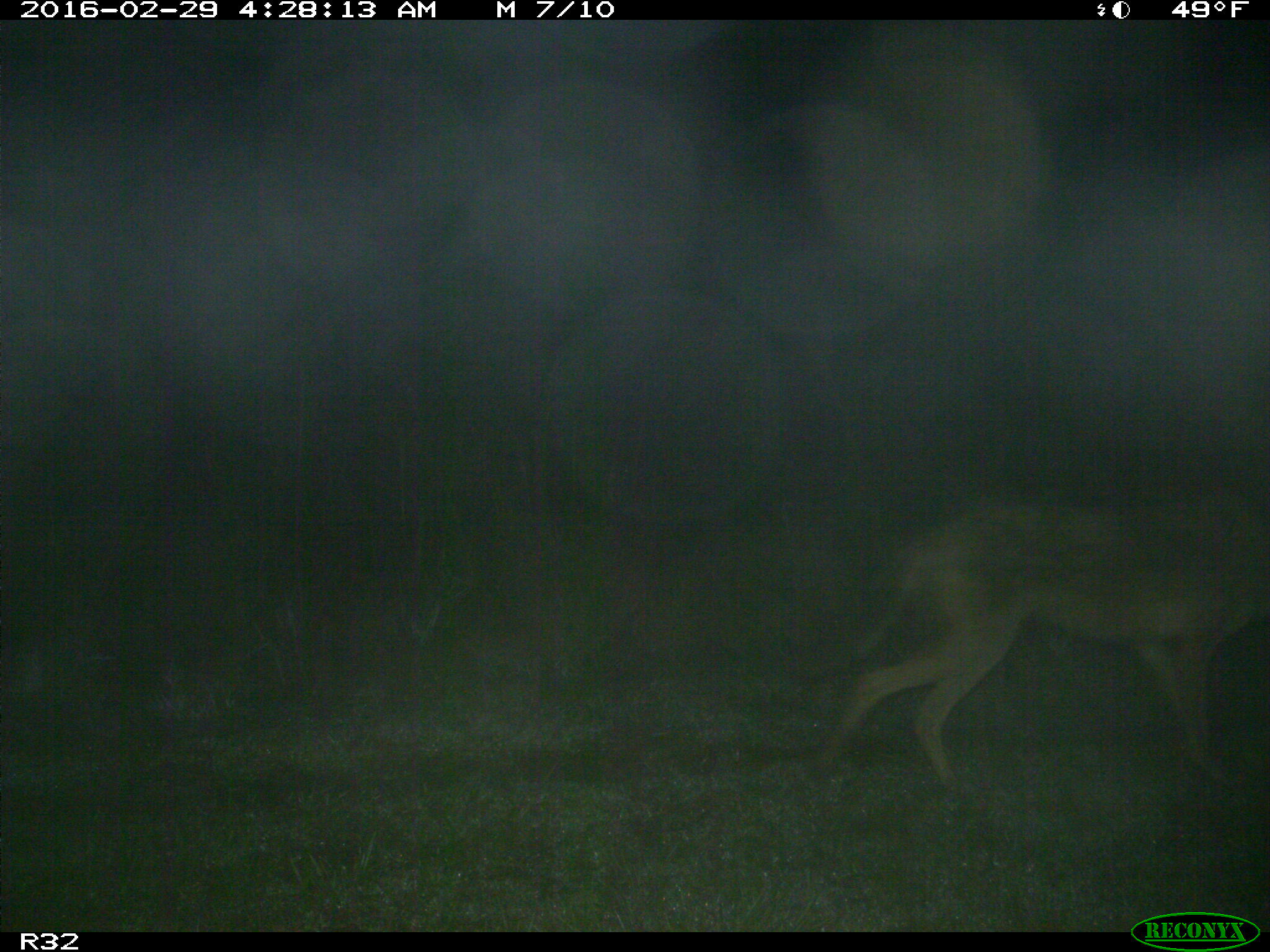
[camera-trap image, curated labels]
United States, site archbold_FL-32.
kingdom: Animalia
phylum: Chordata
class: Mammalia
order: Carnivora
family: Canidae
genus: Canis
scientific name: Canis latrans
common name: coyote